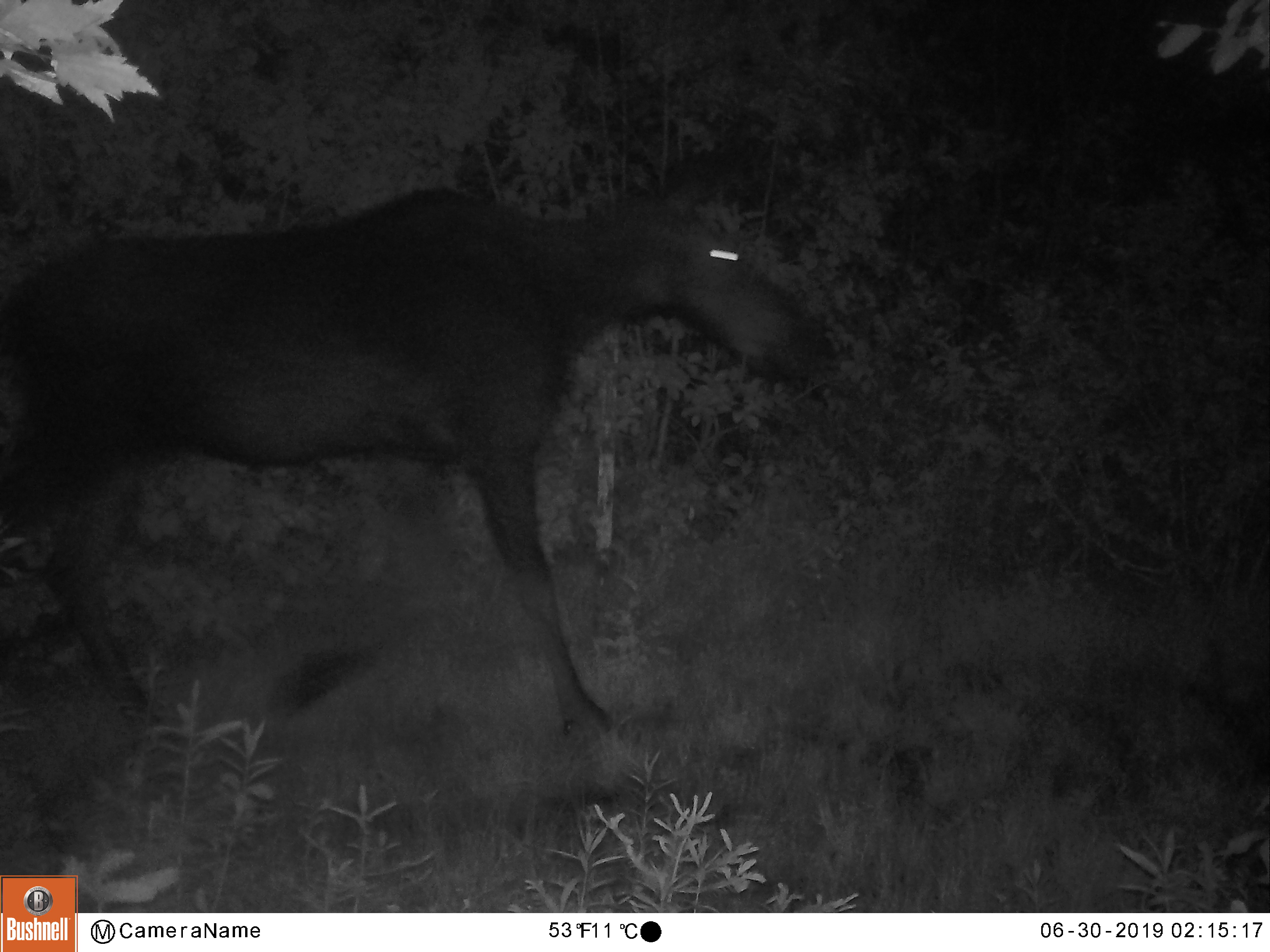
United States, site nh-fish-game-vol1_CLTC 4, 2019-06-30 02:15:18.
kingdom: Animalia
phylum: Chordata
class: Mammalia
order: Artiodactyla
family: Cervidae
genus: Alces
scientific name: Alces alces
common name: moose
Moose (Alces alces).